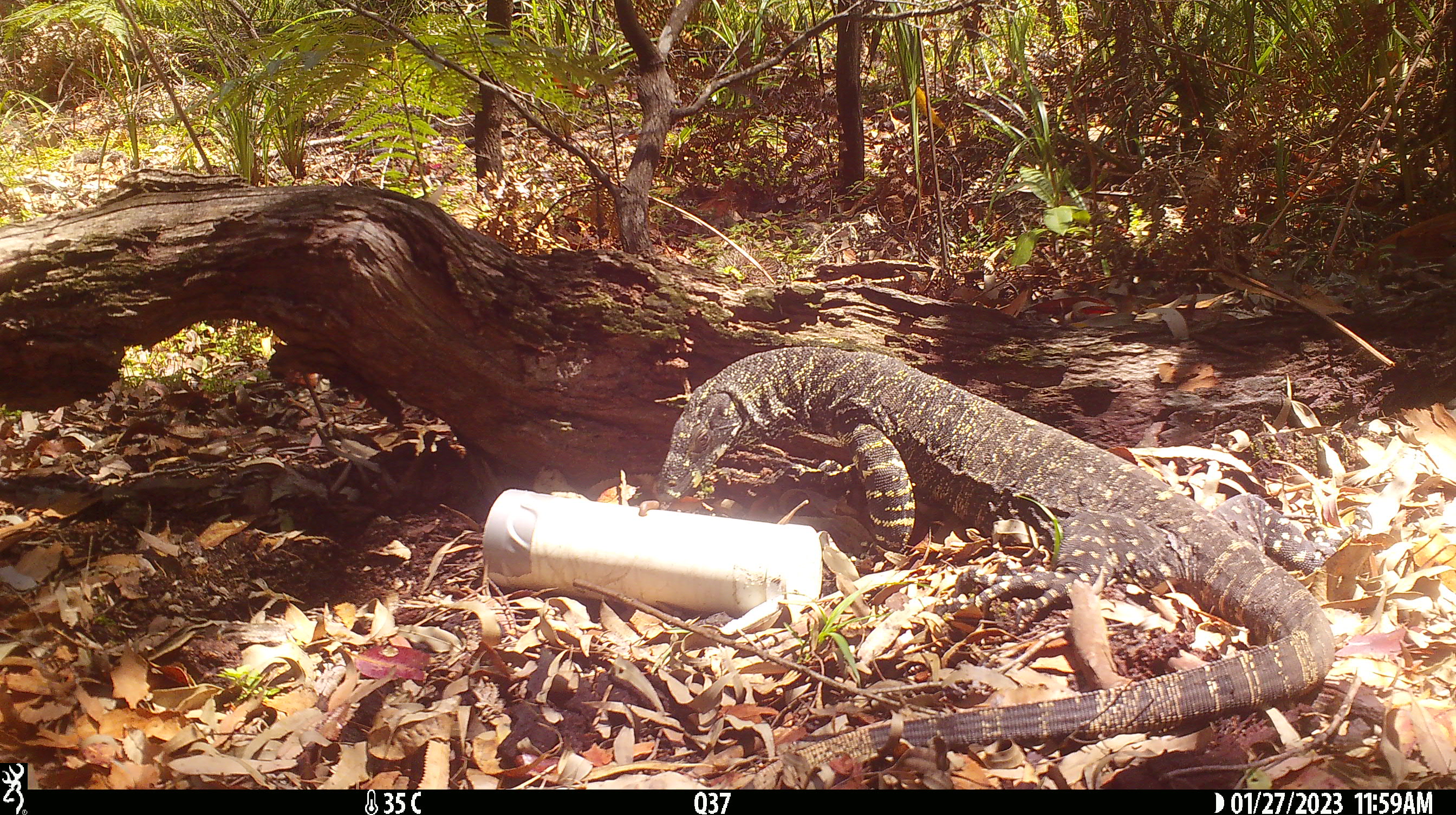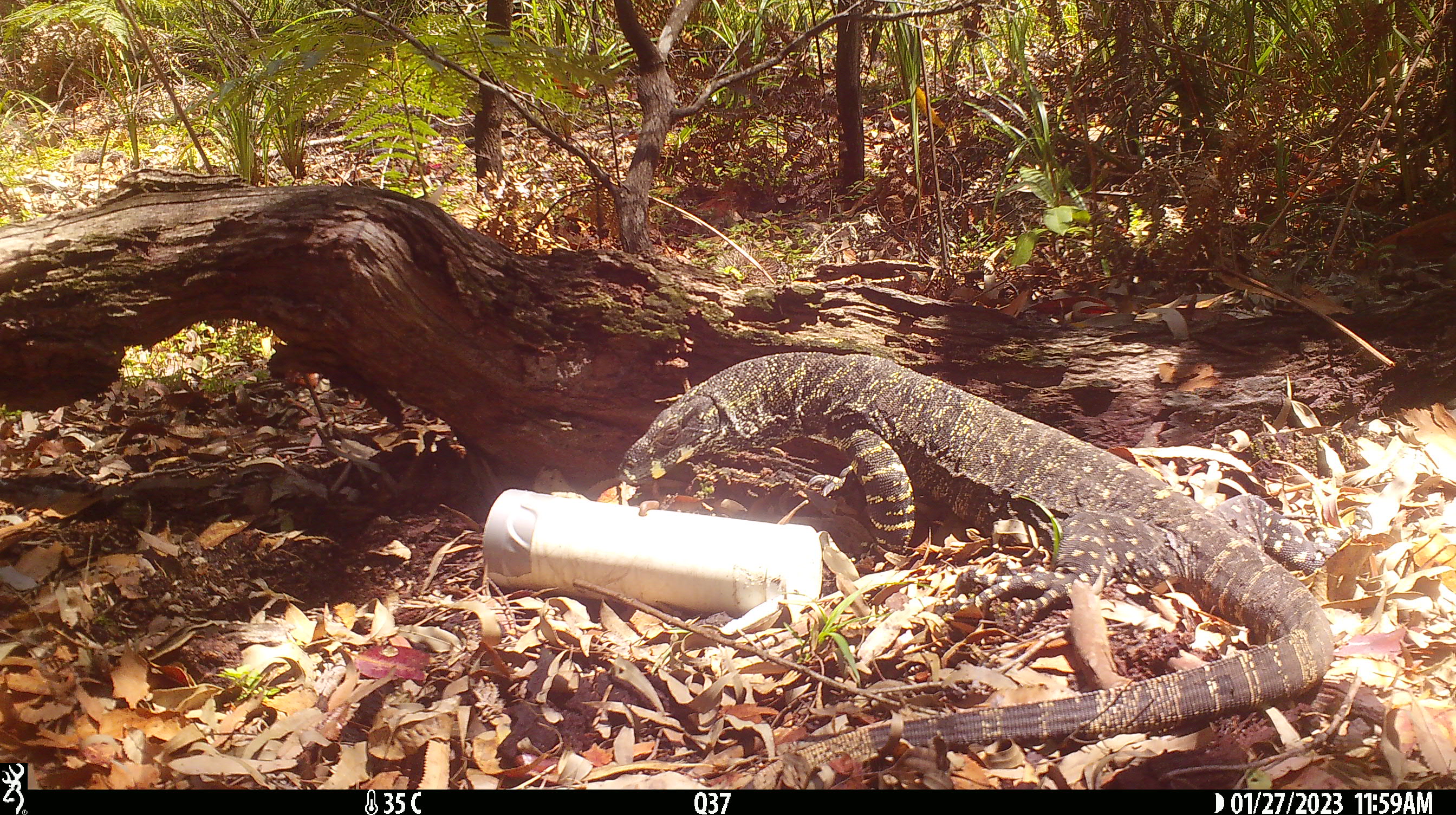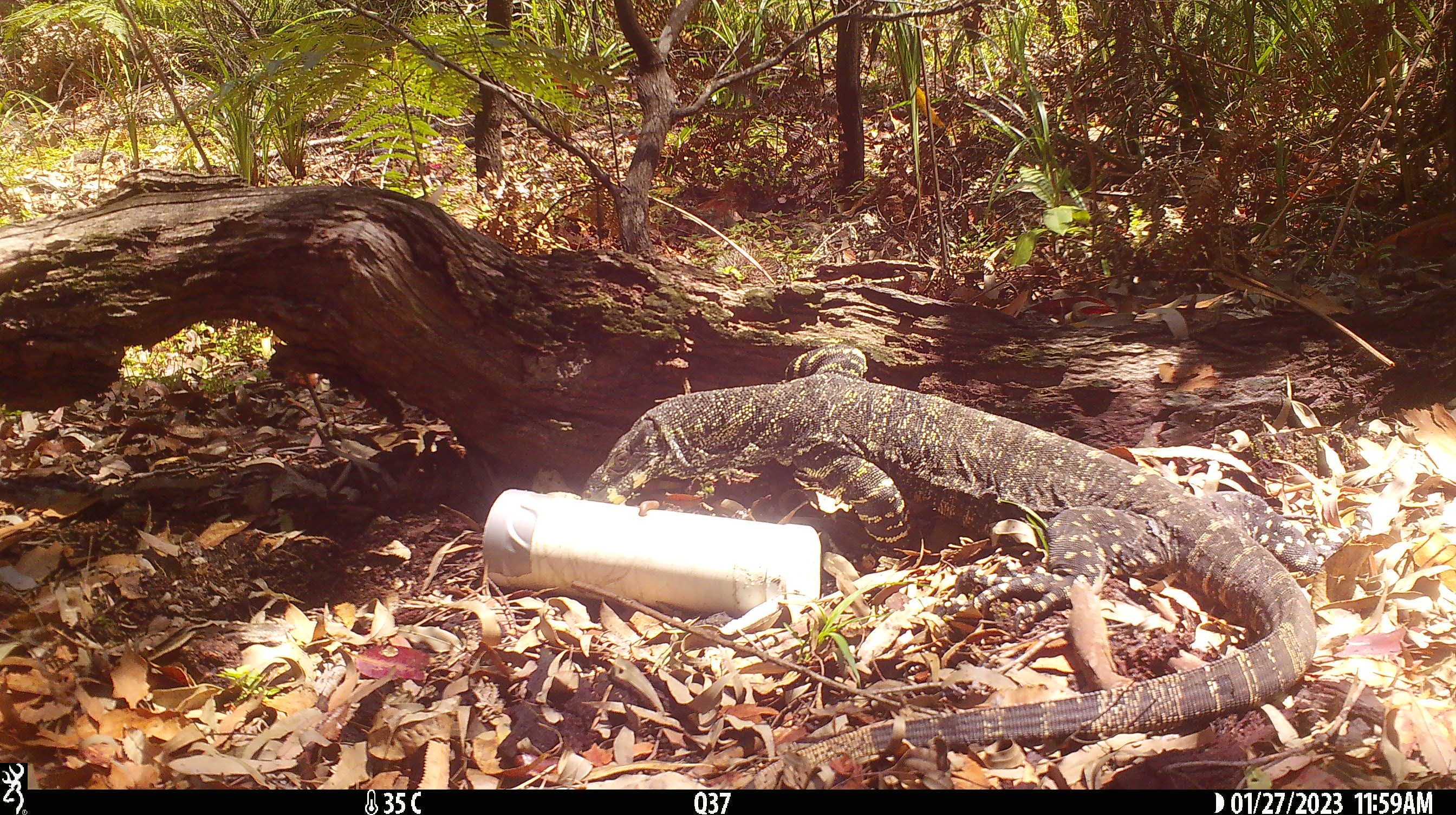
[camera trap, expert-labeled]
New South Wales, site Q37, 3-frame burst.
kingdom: Animalia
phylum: Chordata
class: Reptilia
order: Squamata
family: Varanidae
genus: Varanus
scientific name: Varanus varius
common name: lace monitor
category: goanna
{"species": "goanna (lace monitor) (Varanus varius)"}